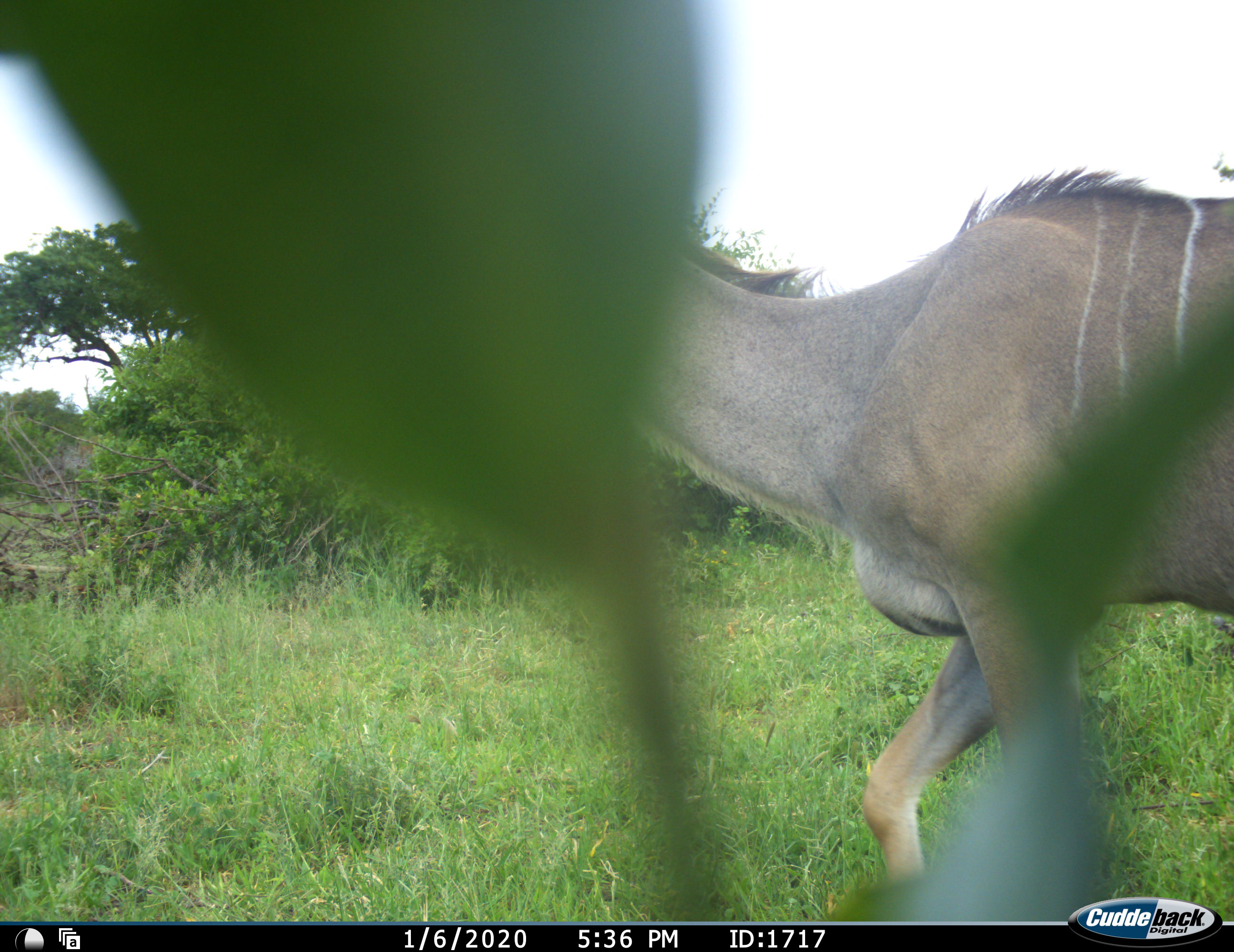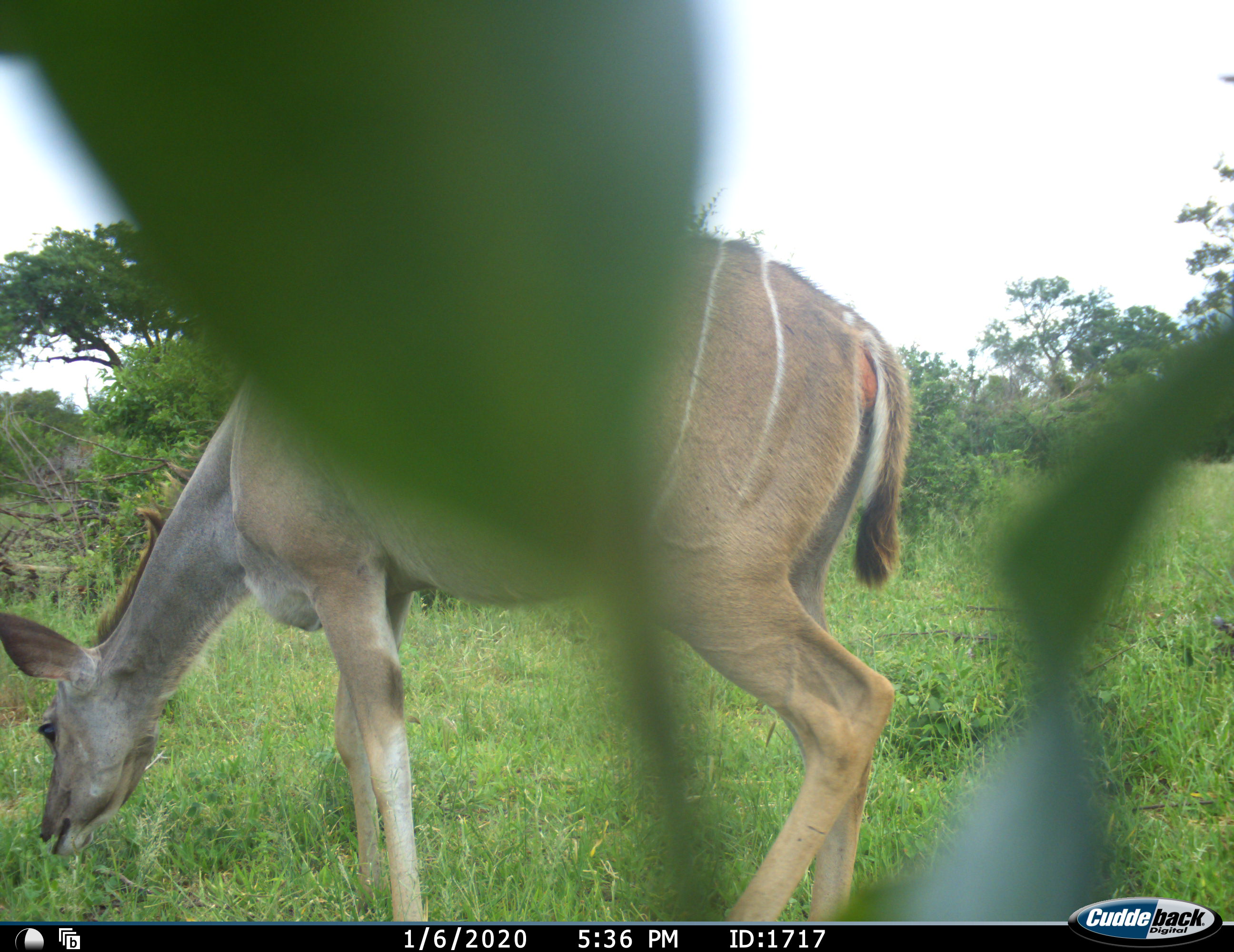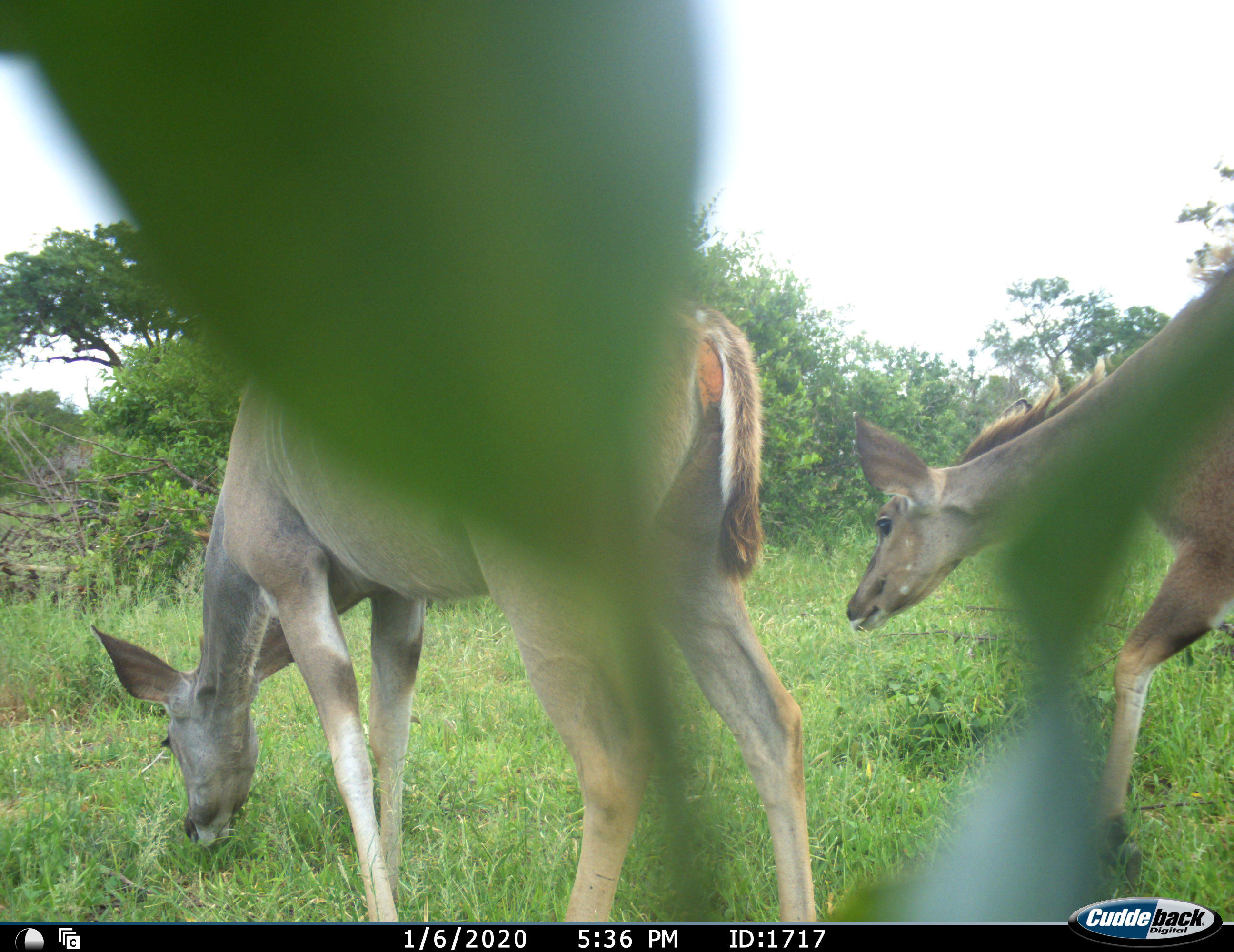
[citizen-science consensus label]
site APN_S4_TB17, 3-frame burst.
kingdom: Animalia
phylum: Chordata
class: Mammalia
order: Artiodactyla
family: Bovidae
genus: Tragelaphus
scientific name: Tragelaphus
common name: kudu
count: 2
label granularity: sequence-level